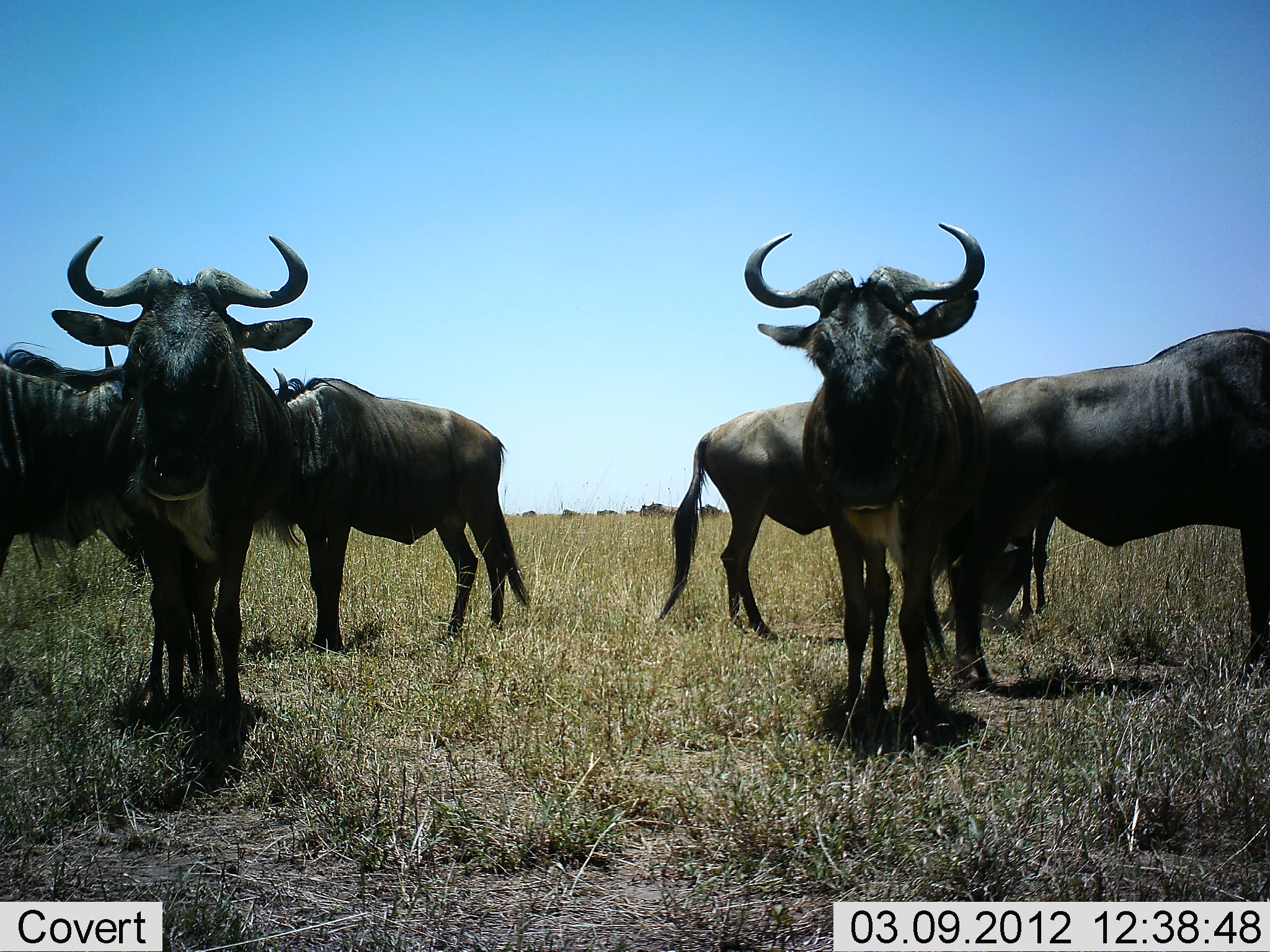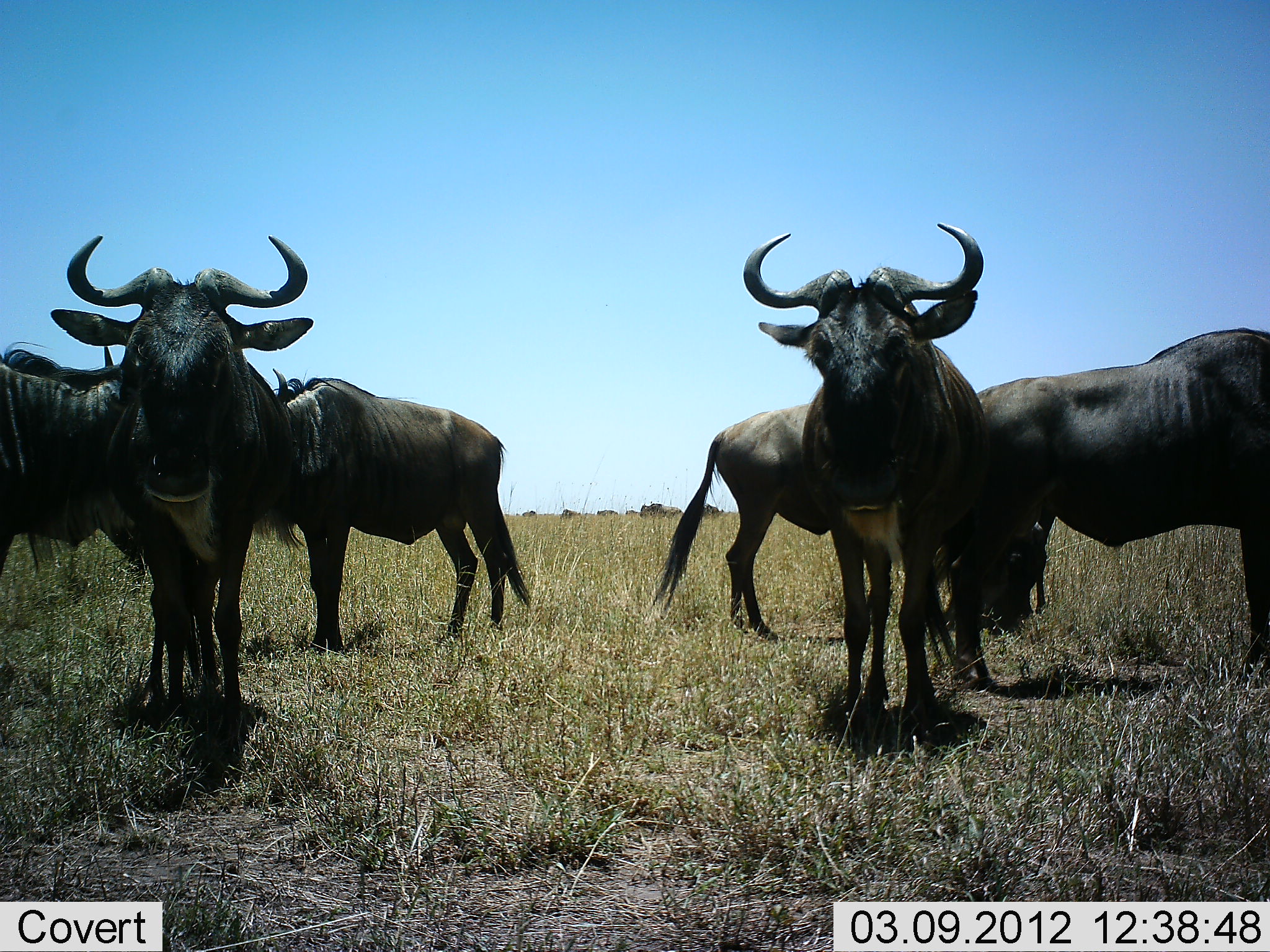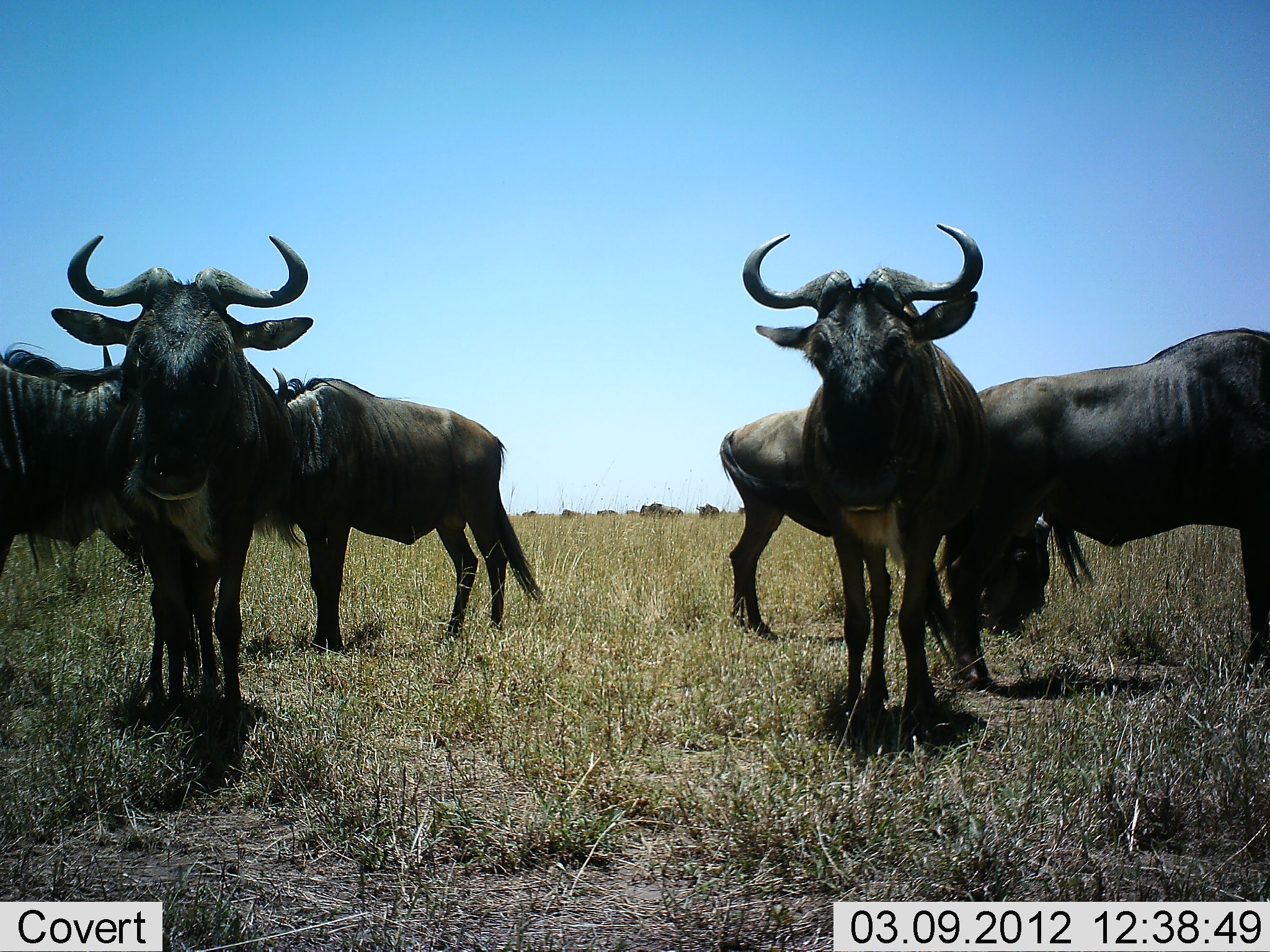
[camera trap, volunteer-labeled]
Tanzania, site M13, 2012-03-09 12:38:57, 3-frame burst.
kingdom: Animalia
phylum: Chordata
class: Mammalia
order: Artiodactyla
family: Bovidae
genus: Connochaetes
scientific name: Connochaetes taurinus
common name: blue wildebeest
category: wildebeest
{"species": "wildebeest (blue wildebeest) (Connochaetes taurinus)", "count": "7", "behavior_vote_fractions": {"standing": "100%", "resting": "0%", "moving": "0%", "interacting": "0%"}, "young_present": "0%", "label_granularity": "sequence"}